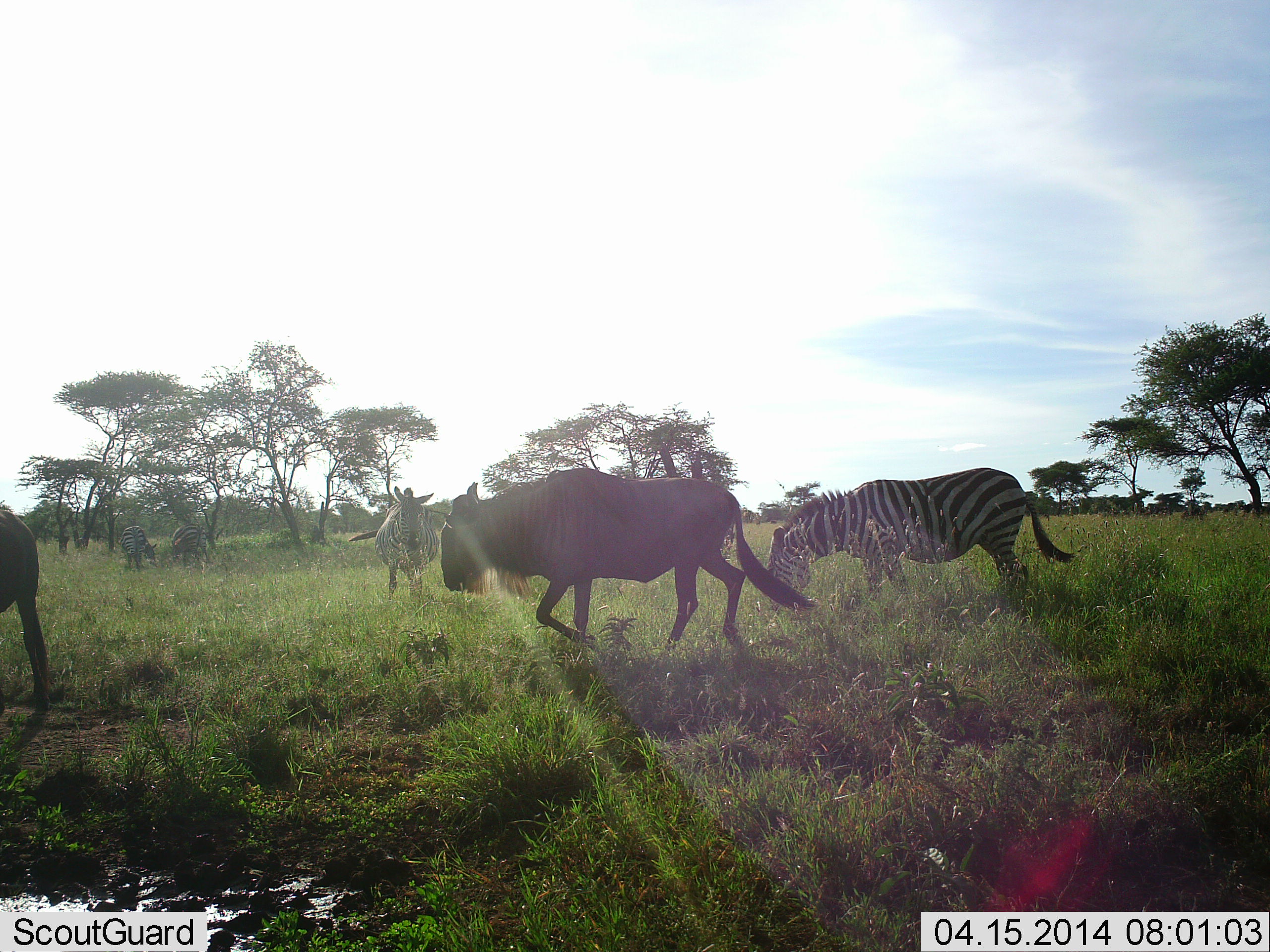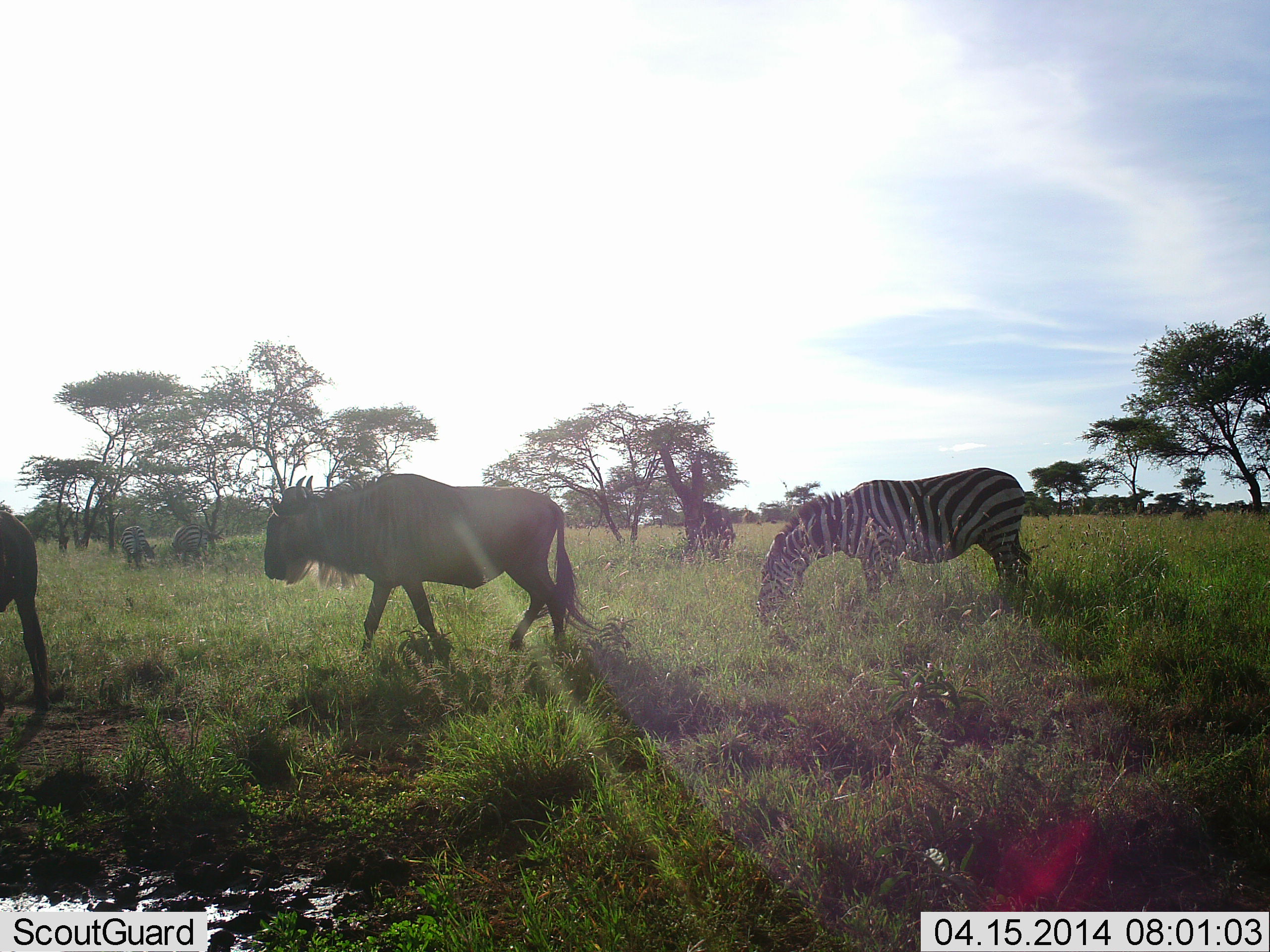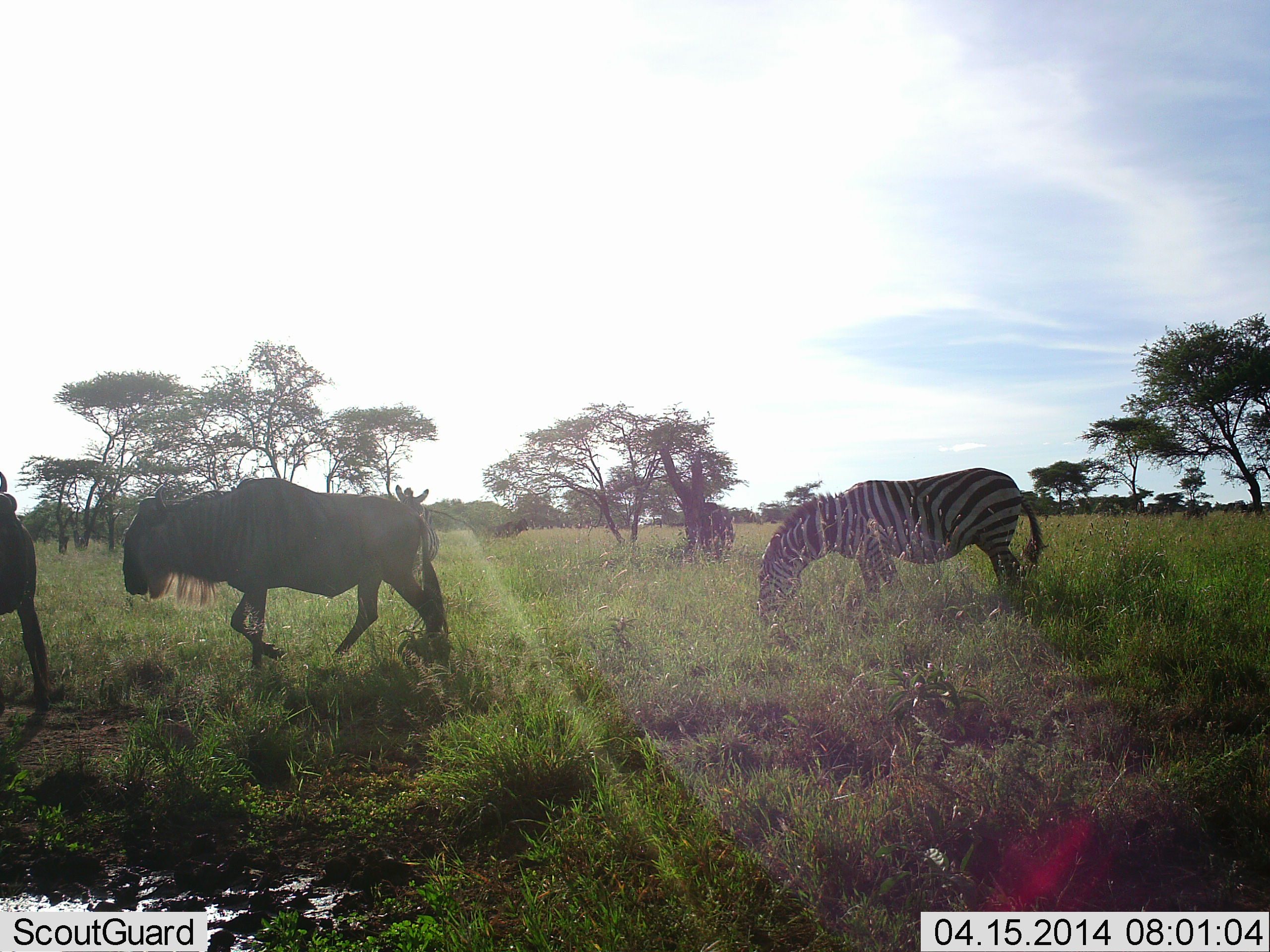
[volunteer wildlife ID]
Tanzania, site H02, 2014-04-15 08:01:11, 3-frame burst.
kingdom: Animalia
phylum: Chordata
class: Mammalia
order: Artiodactyla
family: Bovidae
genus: Connochaetes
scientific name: Connochaetes taurinus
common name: blue wildebeest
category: wildebeest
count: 2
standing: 22%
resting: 0%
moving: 96%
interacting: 0%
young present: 0%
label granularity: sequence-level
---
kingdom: Animalia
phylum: Chordata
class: Mammalia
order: Perissodactyla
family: Equidae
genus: Equus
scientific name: Equus quagga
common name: plains zebra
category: zebra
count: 3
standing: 33%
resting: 2%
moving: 16%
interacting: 0%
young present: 0%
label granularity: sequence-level